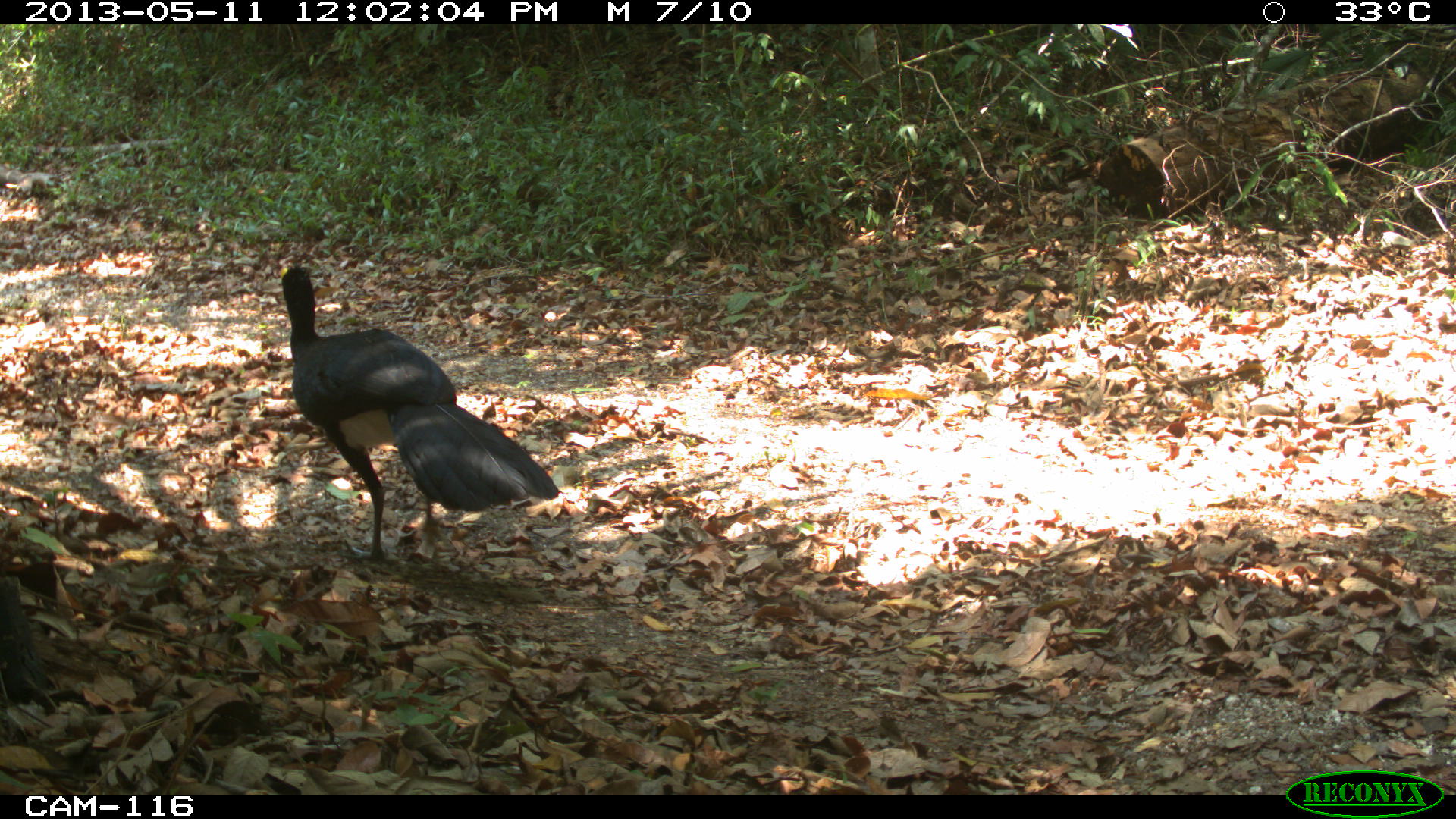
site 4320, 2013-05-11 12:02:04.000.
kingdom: Animalia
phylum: Chordata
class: Aves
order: Galliformes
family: Cracidae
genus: Crax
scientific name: Crax rubra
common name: great curassow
Crax rubra (great curassow), count 1, sex female.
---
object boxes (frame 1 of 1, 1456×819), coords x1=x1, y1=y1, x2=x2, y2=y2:
crax rubra: x1=279, y1=259, x2=564, y2=562